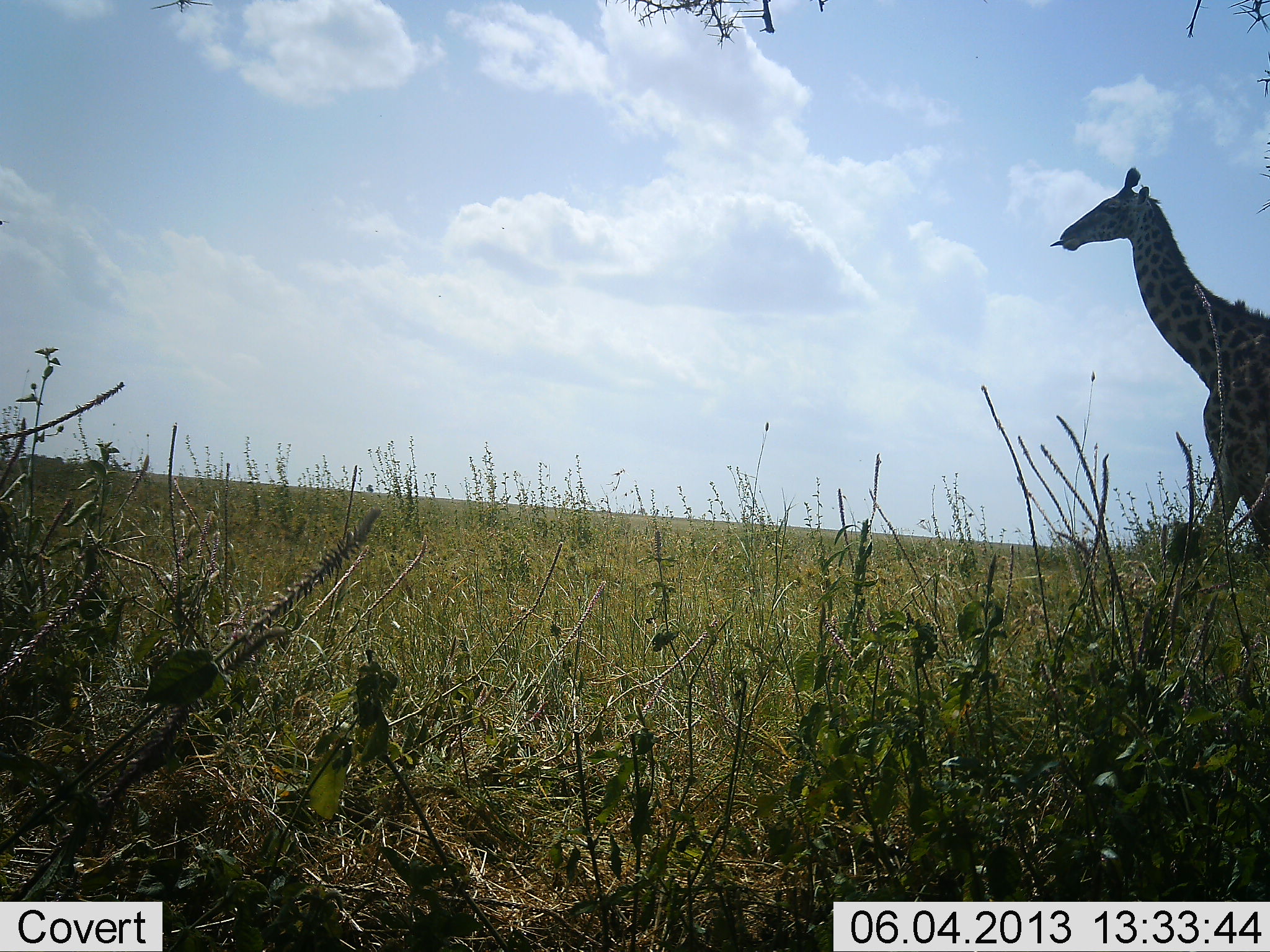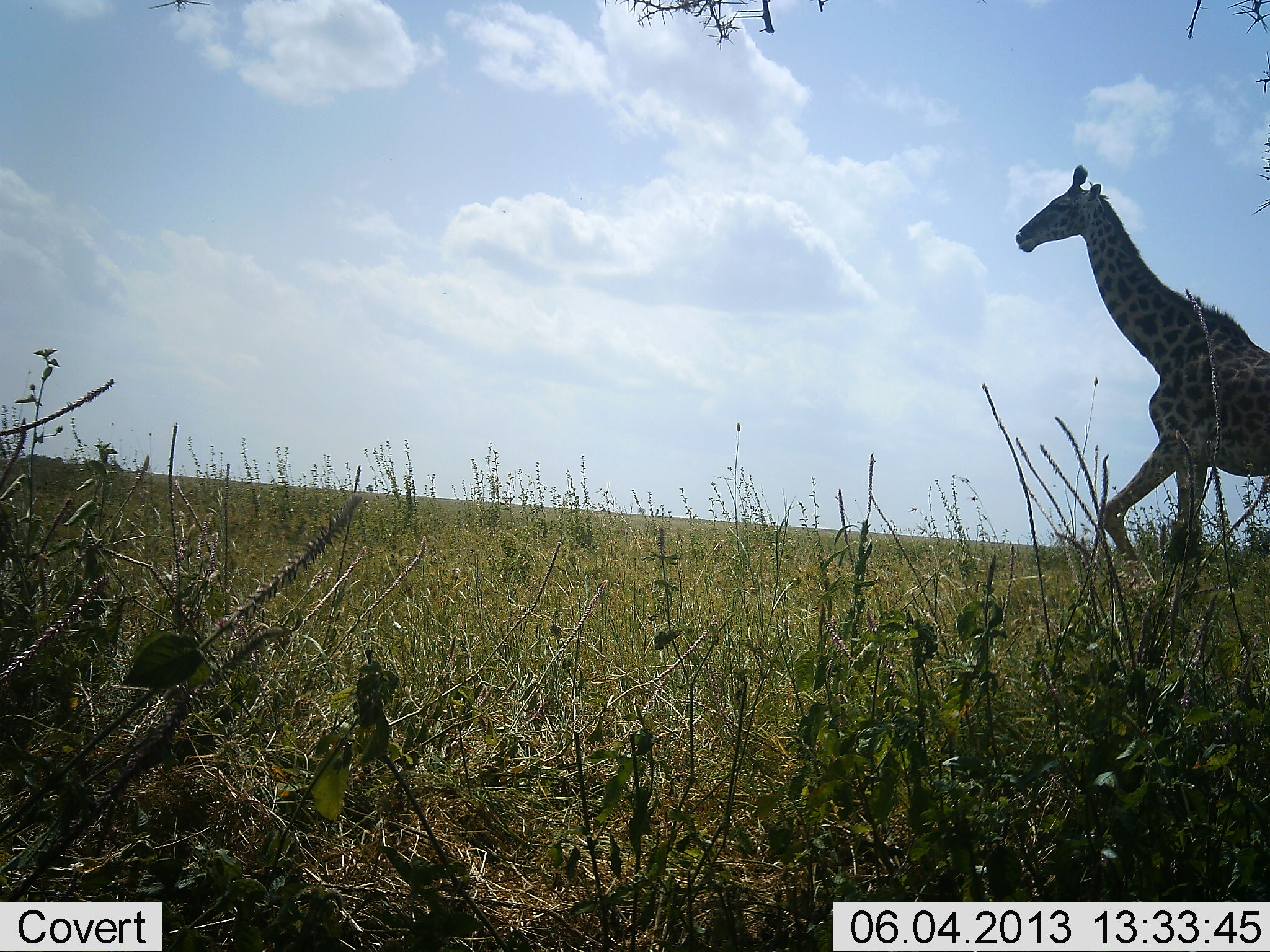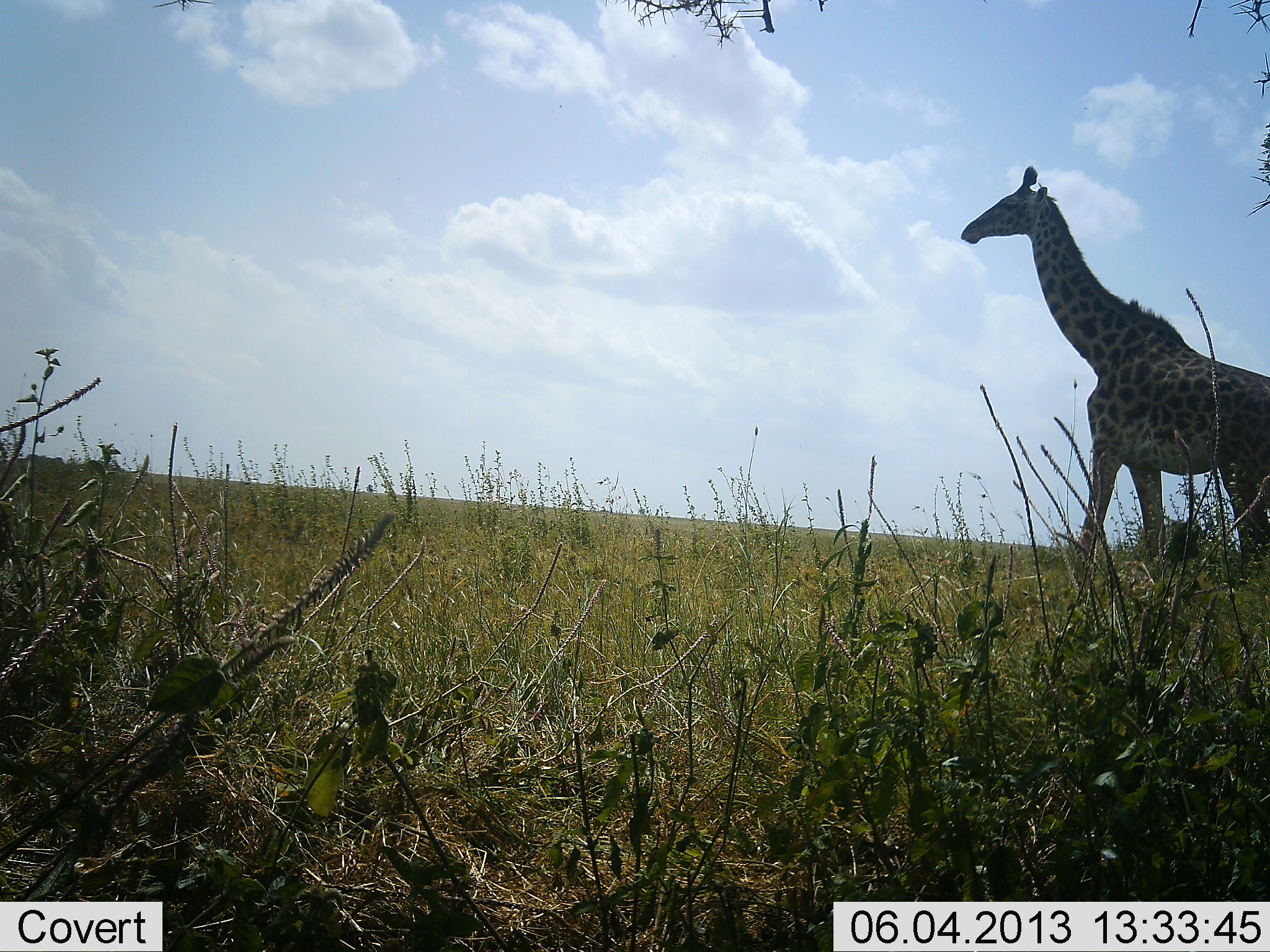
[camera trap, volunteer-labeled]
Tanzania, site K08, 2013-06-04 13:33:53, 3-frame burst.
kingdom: Animalia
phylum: Chordata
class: Mammalia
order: Artiodactyla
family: Giraffidae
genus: Giraffa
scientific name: Giraffa camelopardalis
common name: giraffe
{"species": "giraffe (Giraffa camelopardalis)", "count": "1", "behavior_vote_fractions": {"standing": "0%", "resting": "0%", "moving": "100%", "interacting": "0%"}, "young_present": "0%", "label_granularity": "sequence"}